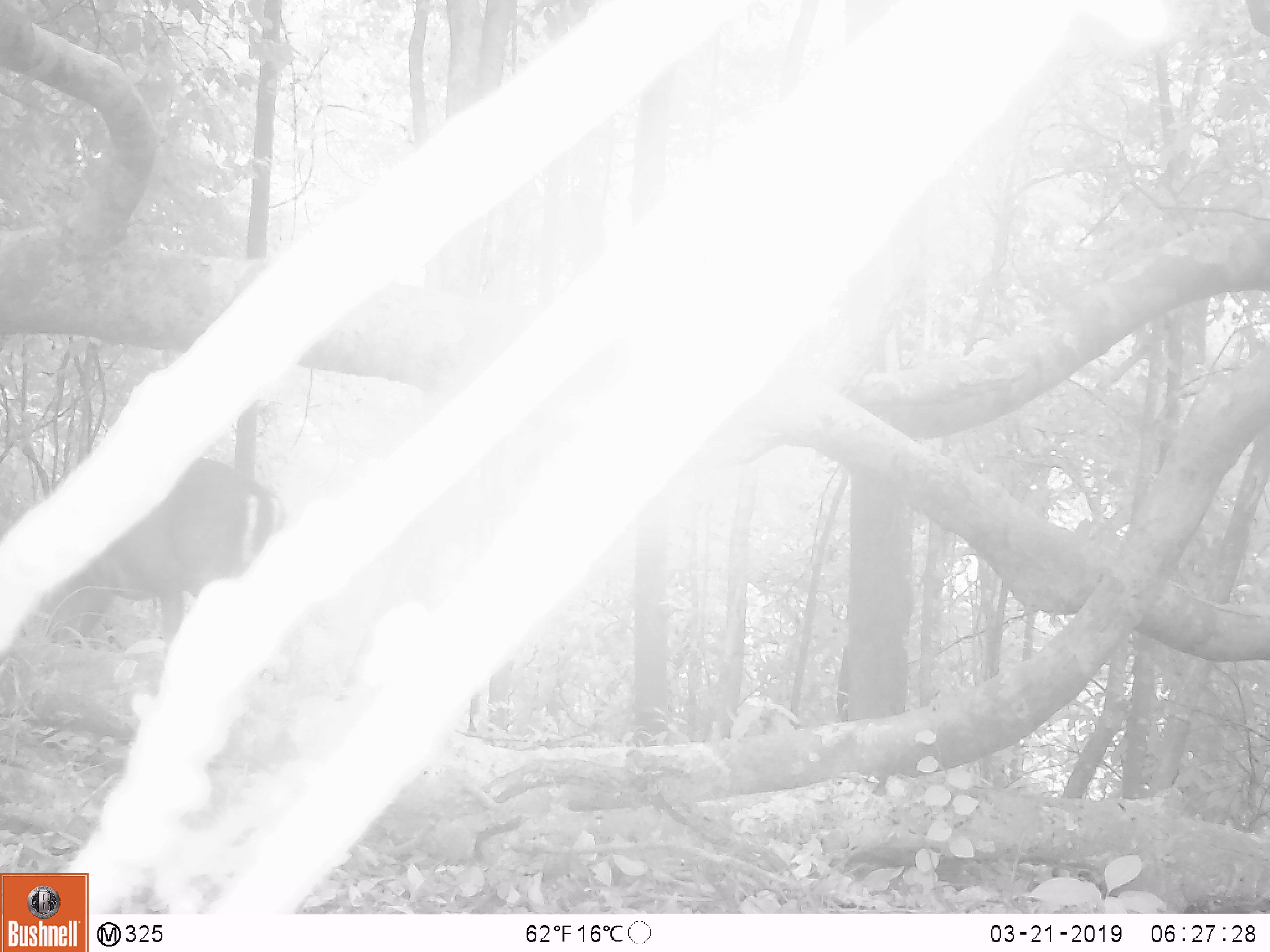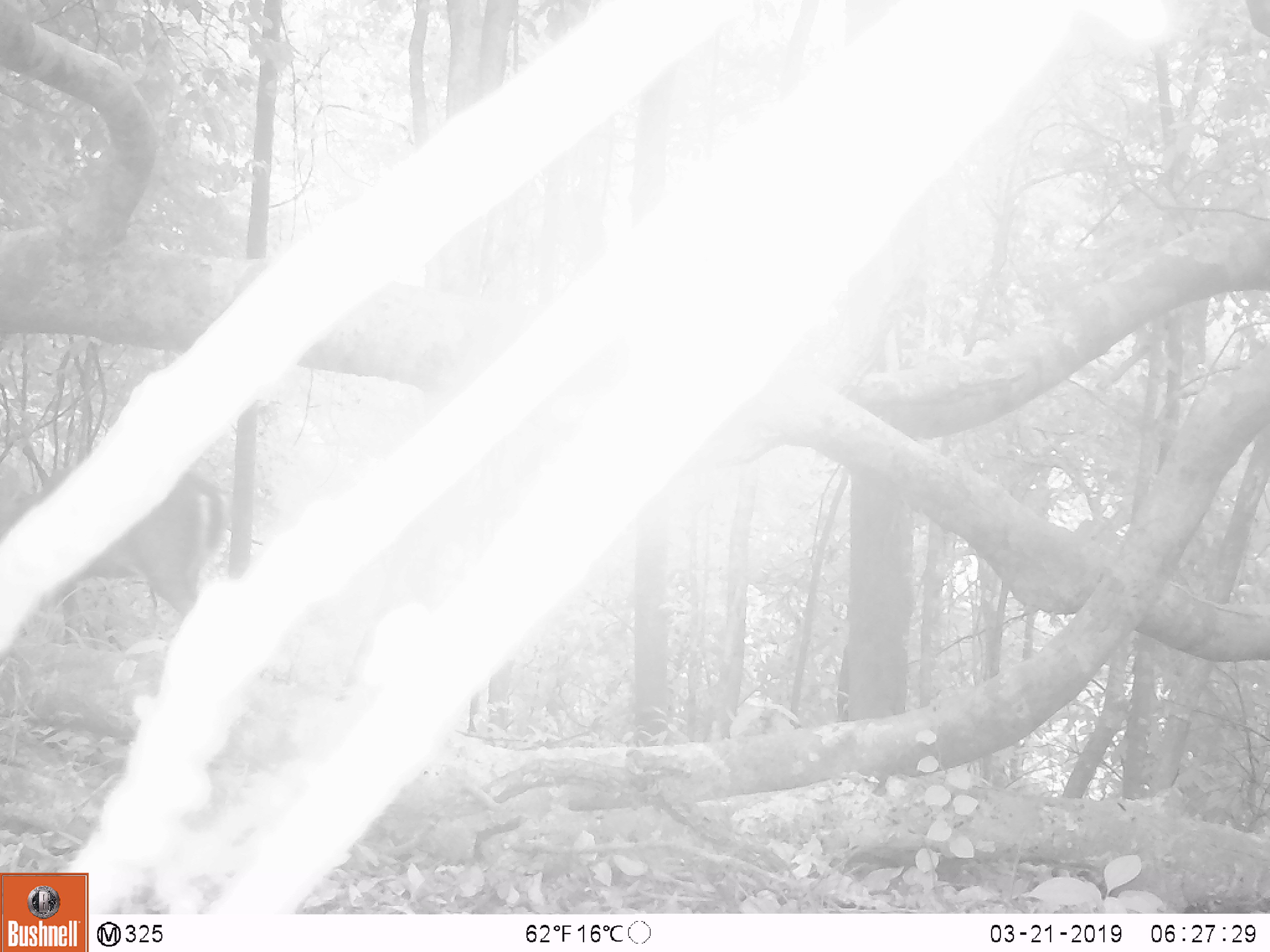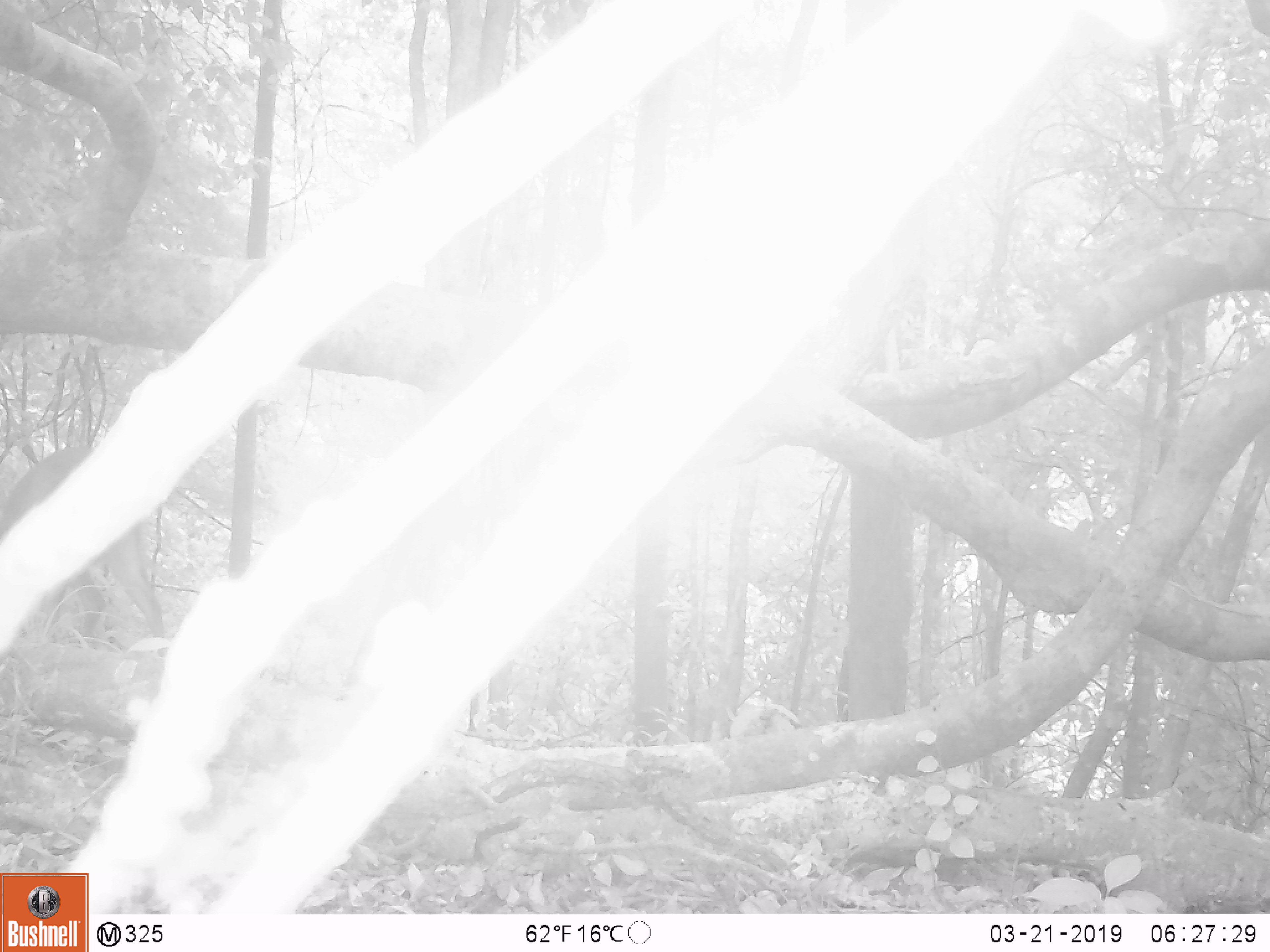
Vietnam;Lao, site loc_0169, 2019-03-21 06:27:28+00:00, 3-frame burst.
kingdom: Animalia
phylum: Chordata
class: Mammalia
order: Artiodactyla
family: Cervidae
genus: Muntiacus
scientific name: Muntiacus rooseveltorum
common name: roosevelt's muntjac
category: roosevelts muntjac group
Roosevelts muntjac group (roosevelt's muntjac) (Muntiacus rooseveltorum). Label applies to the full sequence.